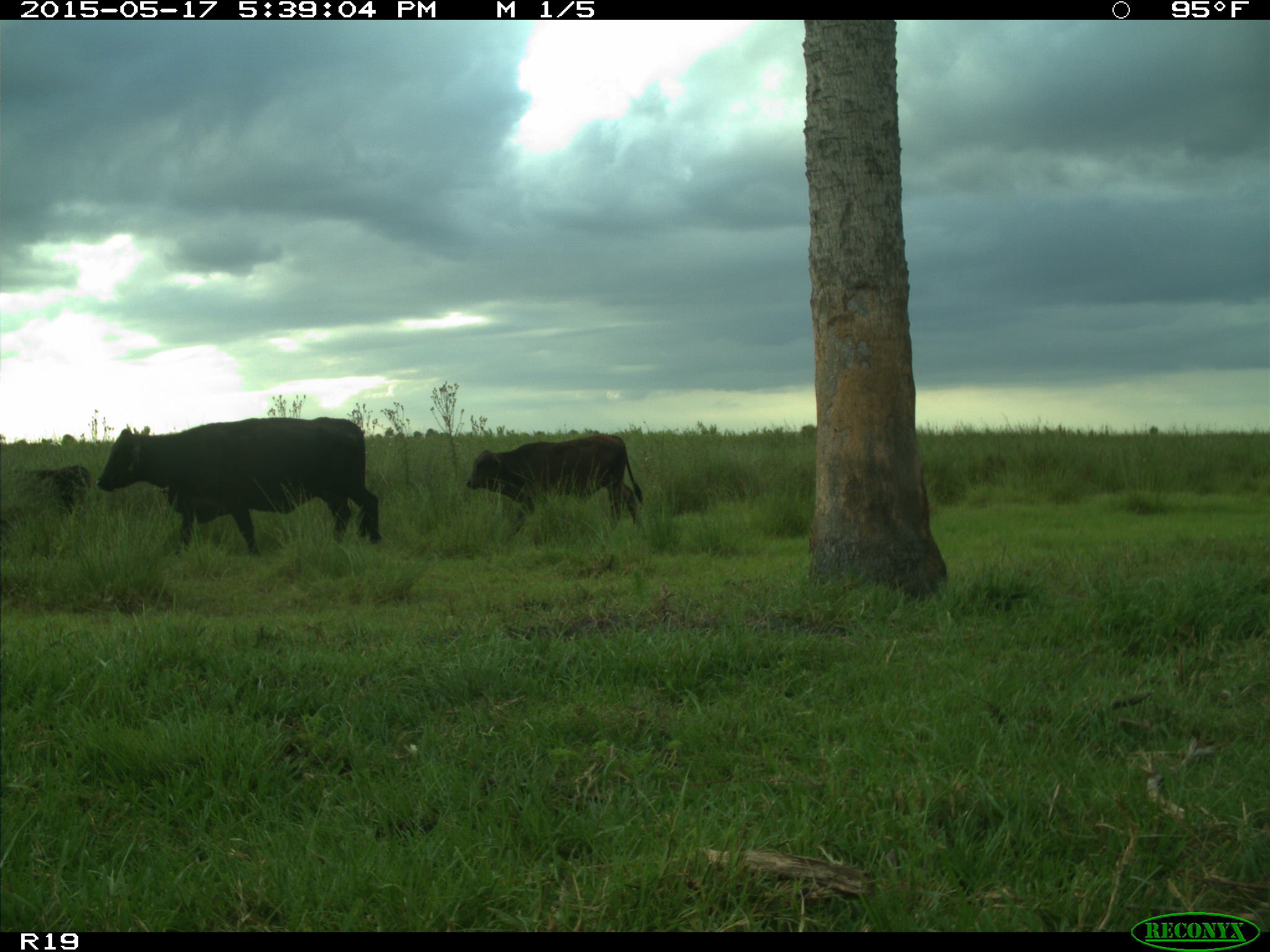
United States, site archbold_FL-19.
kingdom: Animalia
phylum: Chordata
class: Mammalia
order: Artiodactyla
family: Bovidae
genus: Bos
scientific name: Bos taurus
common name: domestic cow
Bos taurus (domestic cow).